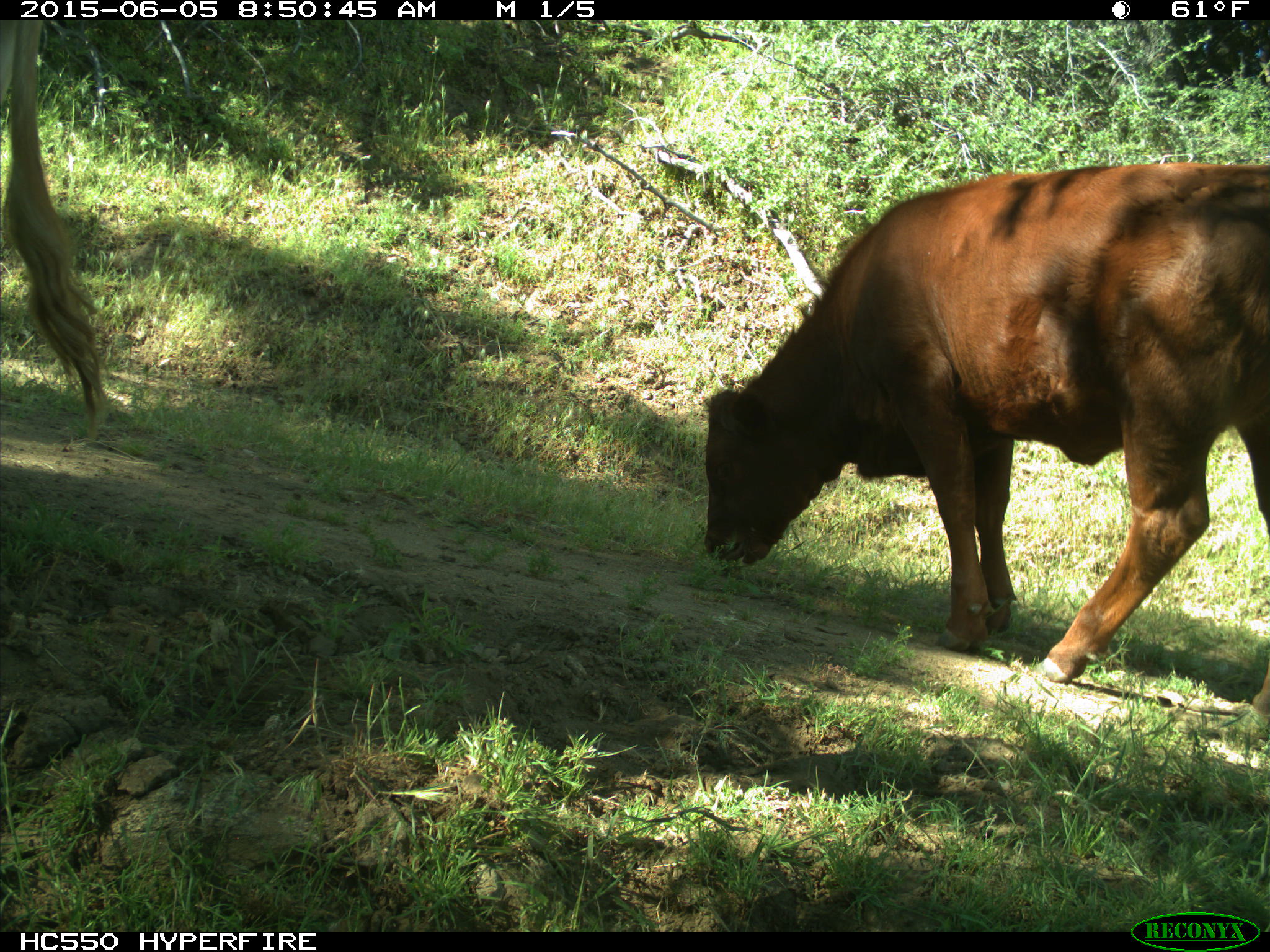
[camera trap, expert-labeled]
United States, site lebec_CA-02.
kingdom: Animalia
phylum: Chordata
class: Mammalia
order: Artiodactyla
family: Bovidae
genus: Bos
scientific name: Bos taurus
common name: domestic cow